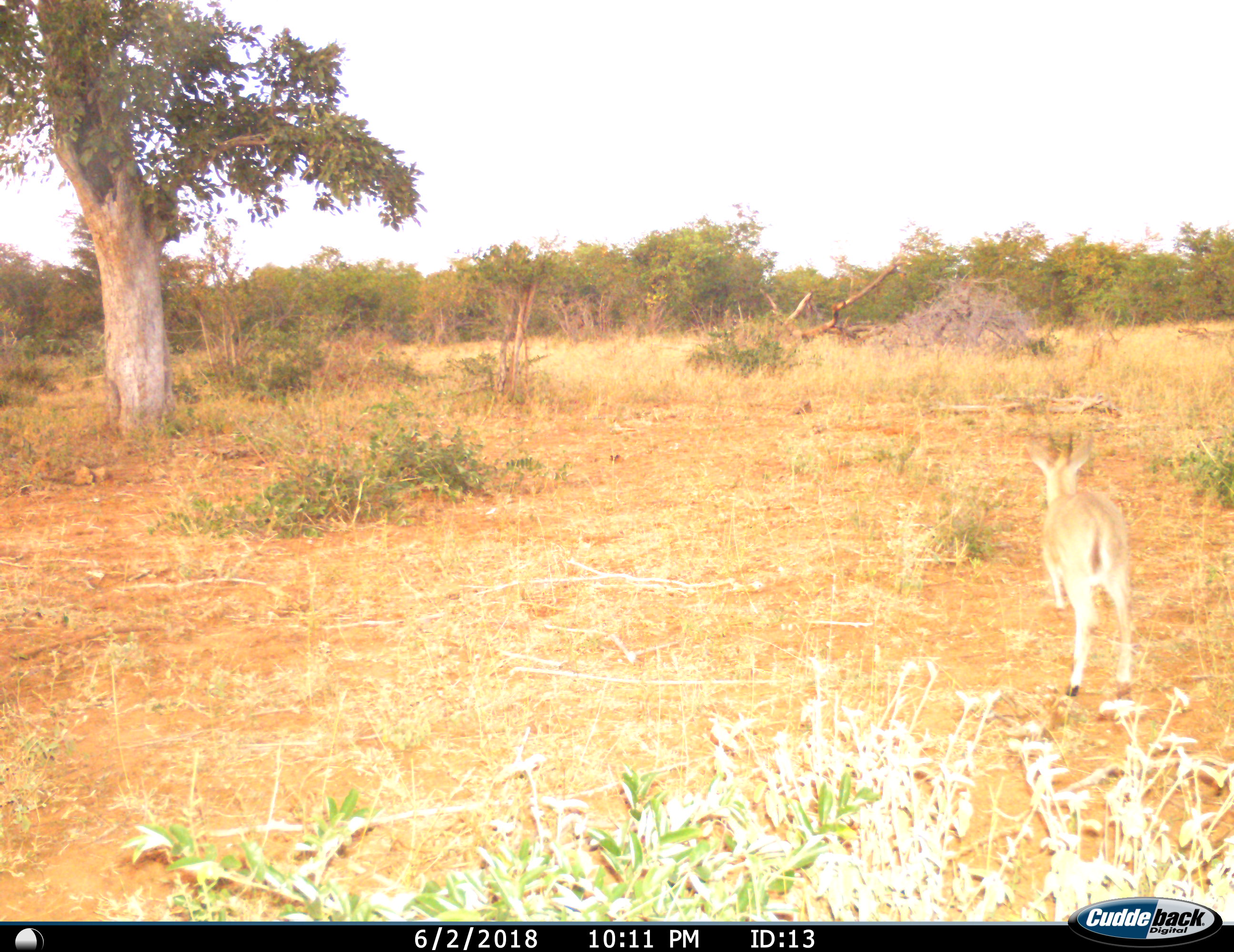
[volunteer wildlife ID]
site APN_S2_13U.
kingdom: Animalia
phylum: Chordata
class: Mammalia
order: Artiodactyla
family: Bovidae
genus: Sylvicapra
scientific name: Sylvicapra grimmia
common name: common duiker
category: duikercommongrey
Duikercommongrey (common duiker) (Sylvicapra grimmia), count 1. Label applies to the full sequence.